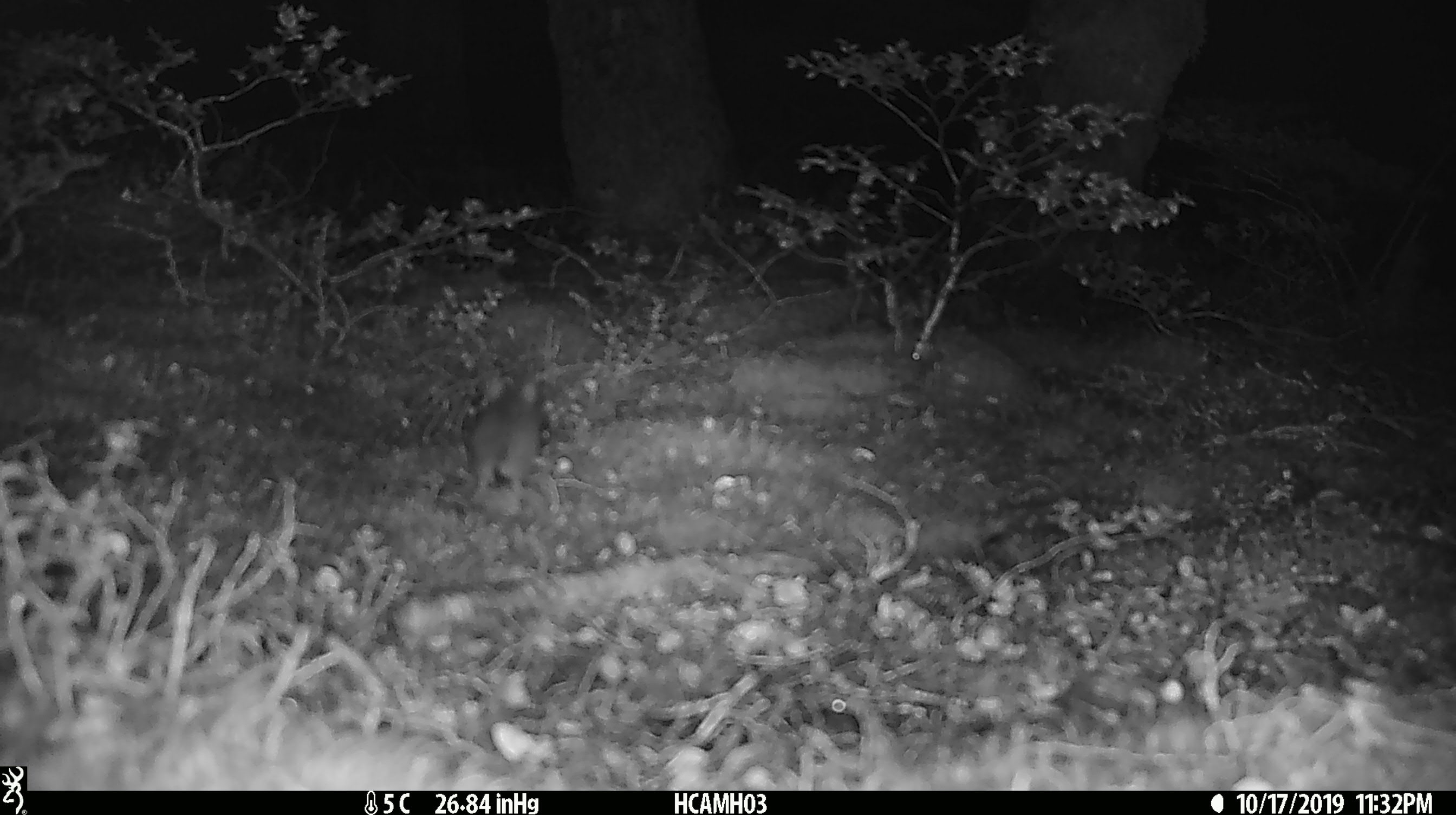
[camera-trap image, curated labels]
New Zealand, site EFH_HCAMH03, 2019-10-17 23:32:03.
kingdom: Animalia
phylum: Chordata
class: Mammalia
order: Rodentia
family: Muridae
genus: Mus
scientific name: Mus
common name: mouse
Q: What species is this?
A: Mouse (Mus).